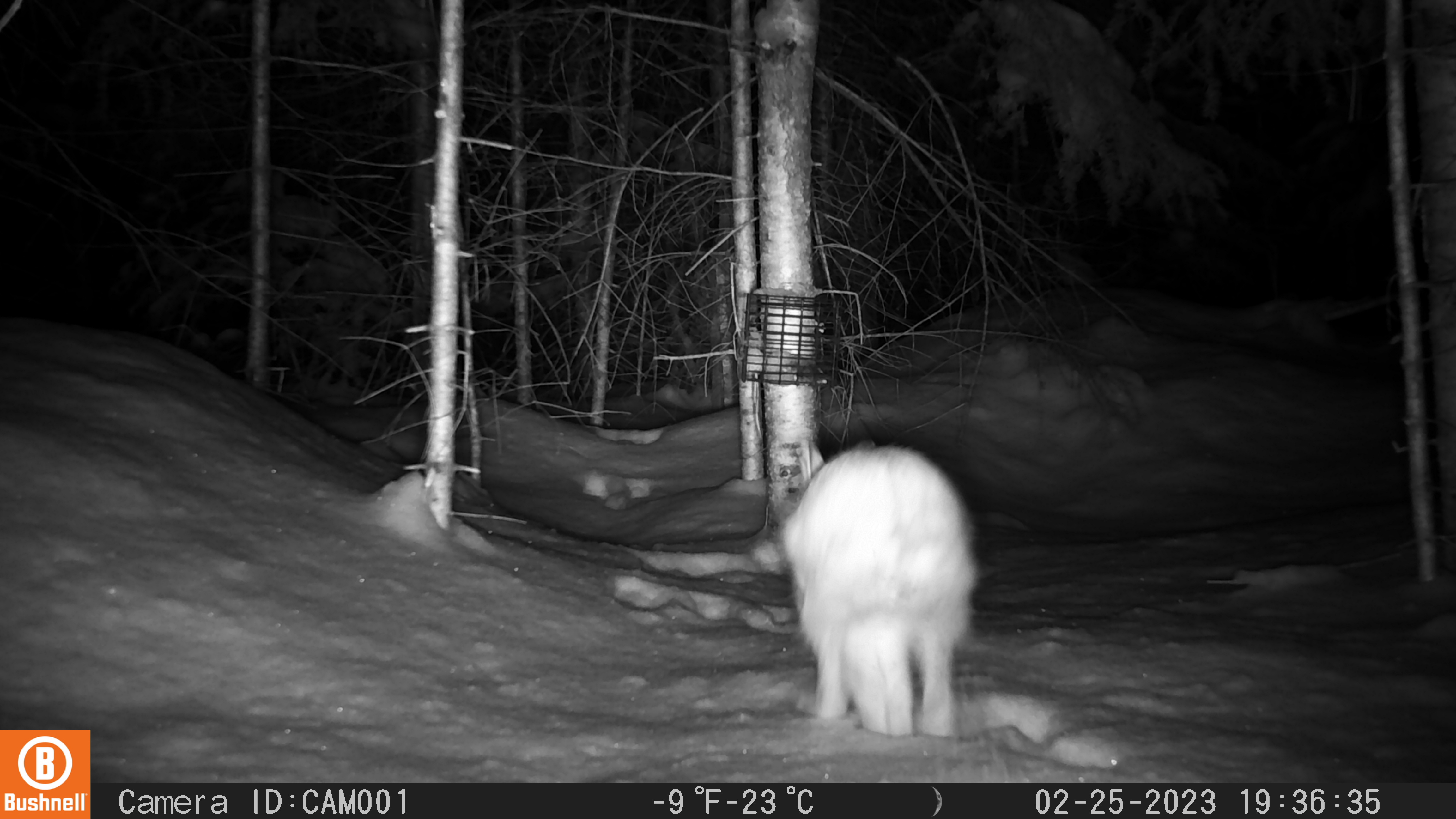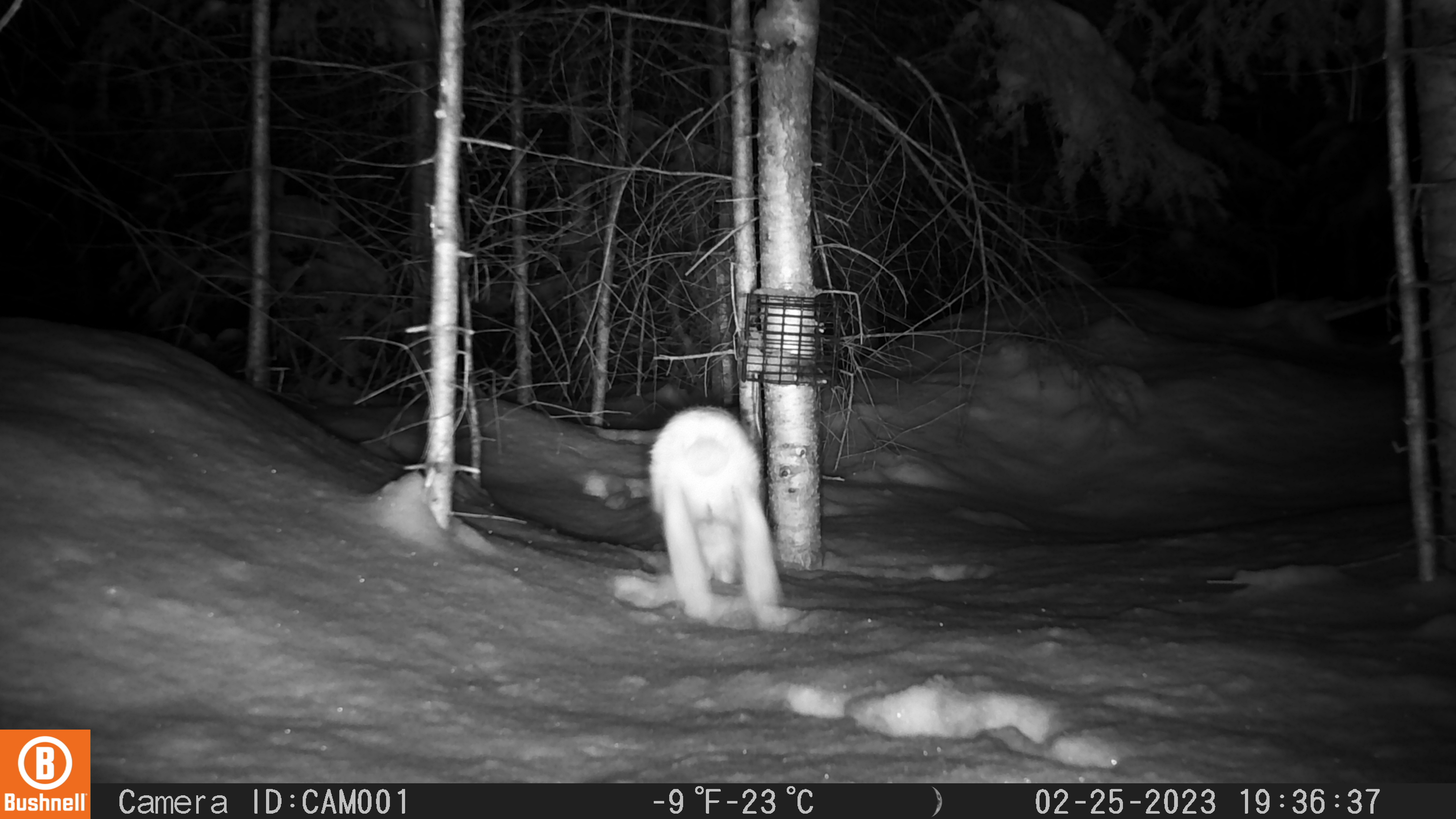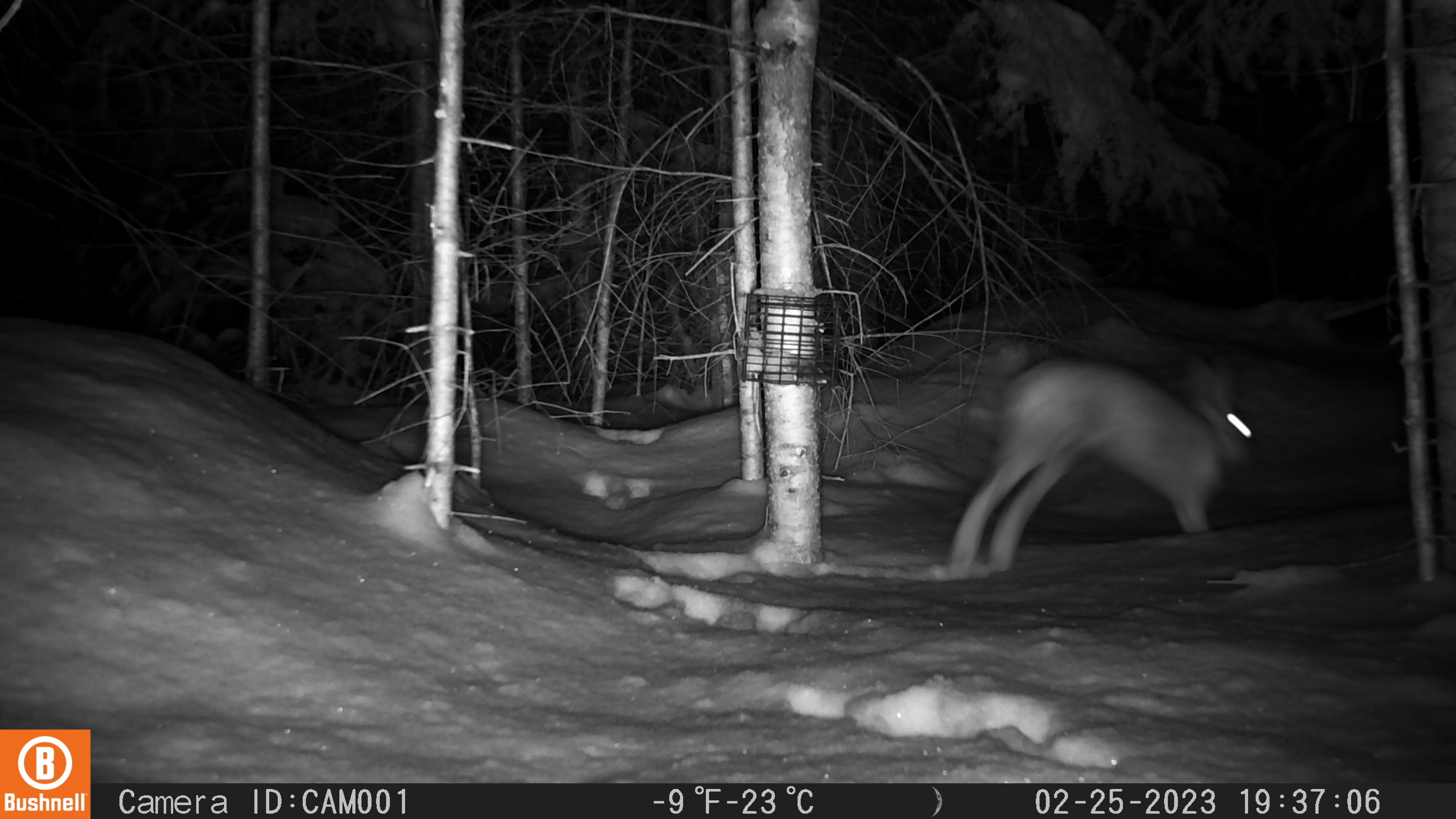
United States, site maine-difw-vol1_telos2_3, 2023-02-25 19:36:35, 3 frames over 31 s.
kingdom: Animalia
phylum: Chordata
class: Mammalia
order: Lagomorpha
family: Leporidae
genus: Lepus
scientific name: Lepus americanus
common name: snowshoe hare